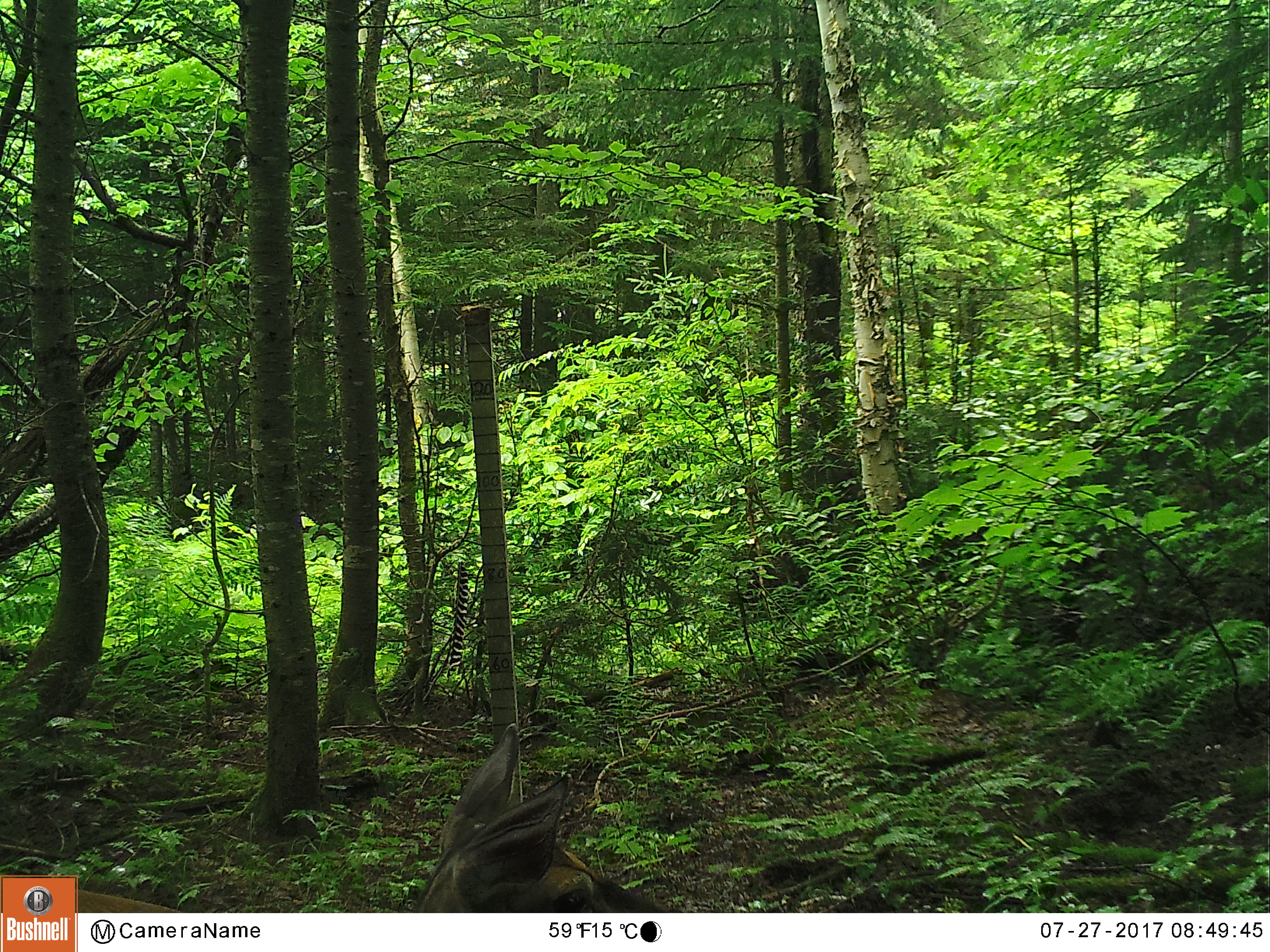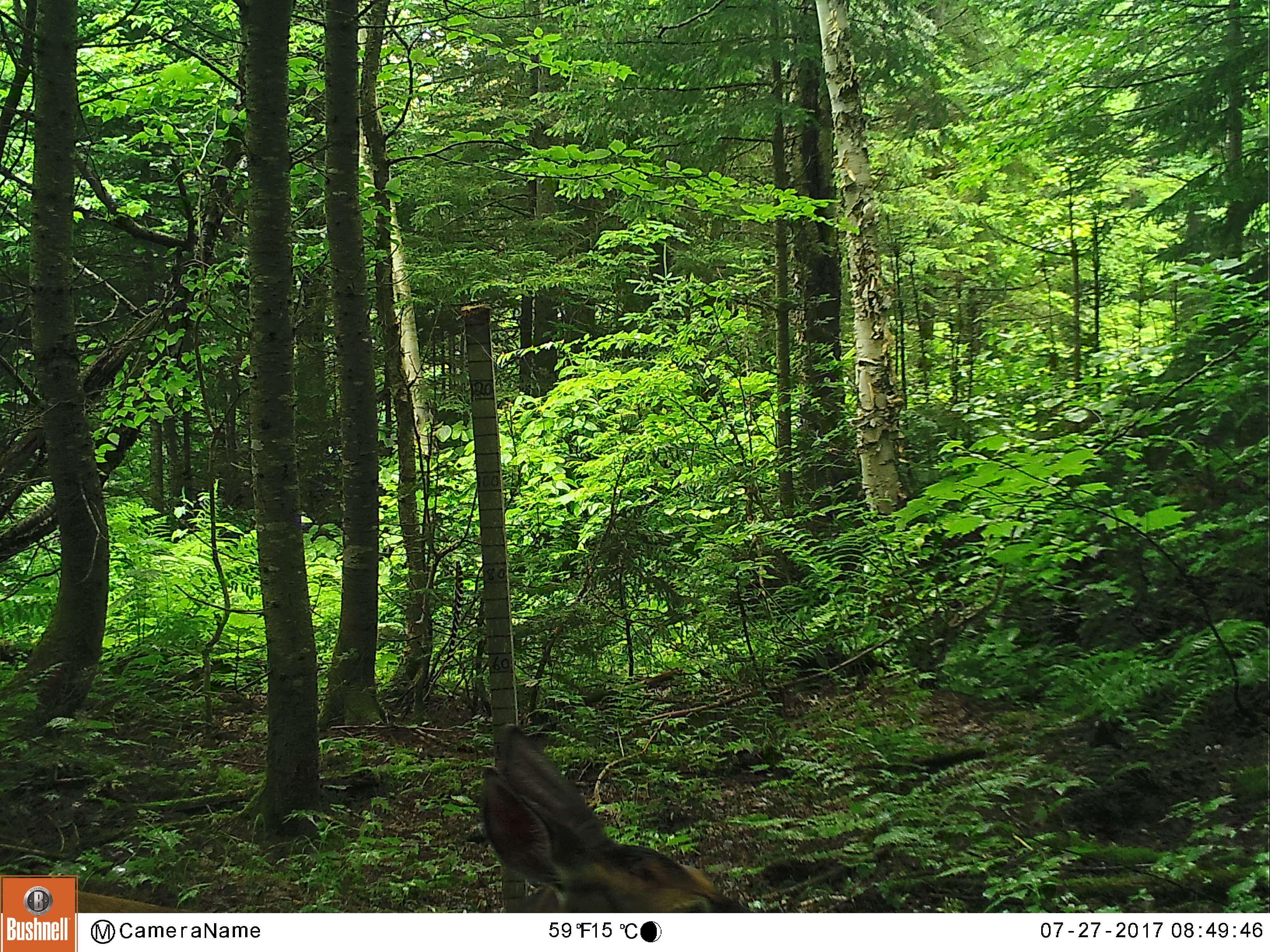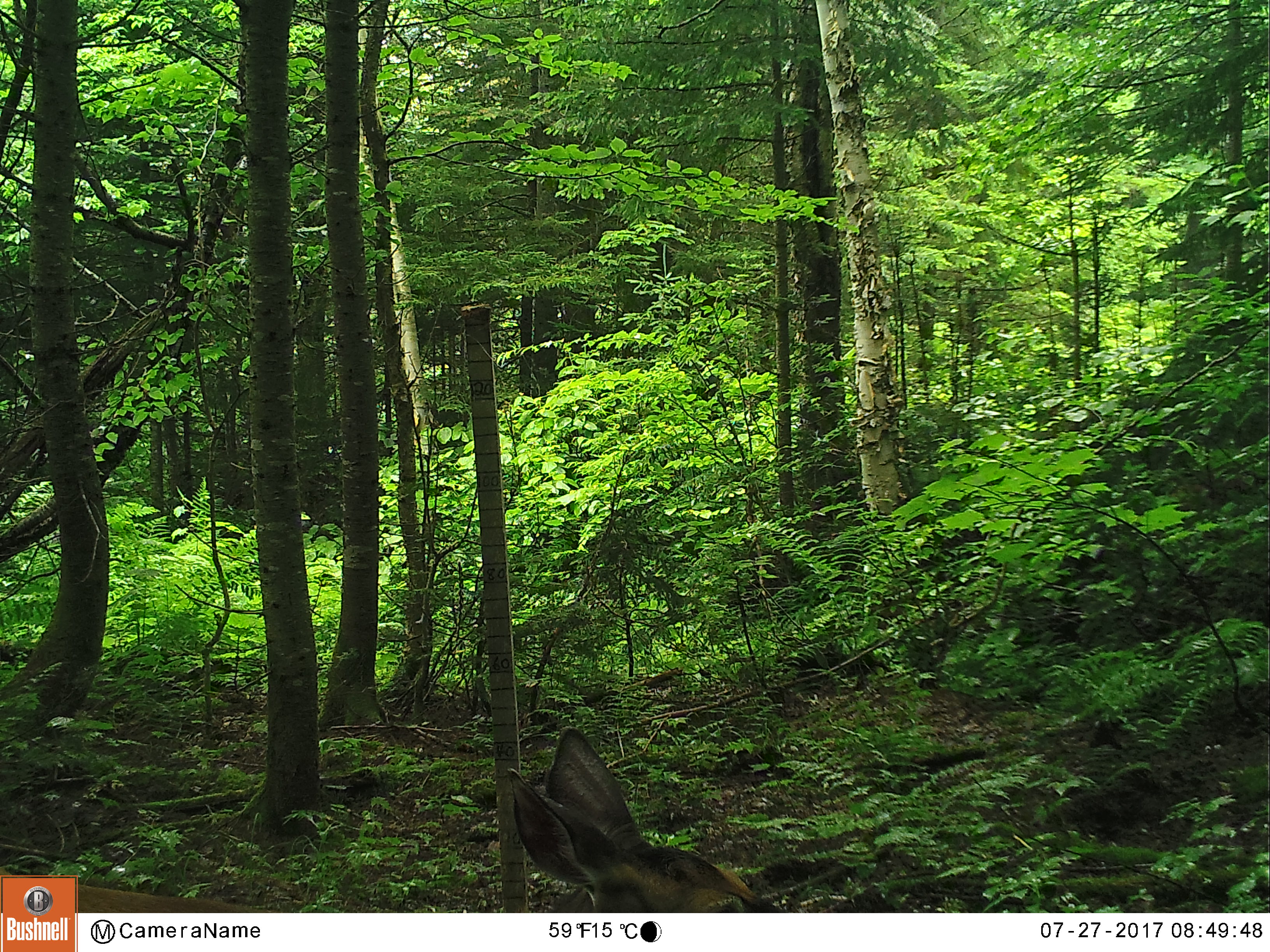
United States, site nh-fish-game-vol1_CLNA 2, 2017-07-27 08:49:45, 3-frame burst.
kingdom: Animalia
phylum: Chordata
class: Mammalia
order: Artiodactyla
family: Cervidae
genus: Odocoileus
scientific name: Odocoileus virginianus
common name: white-tailed deer